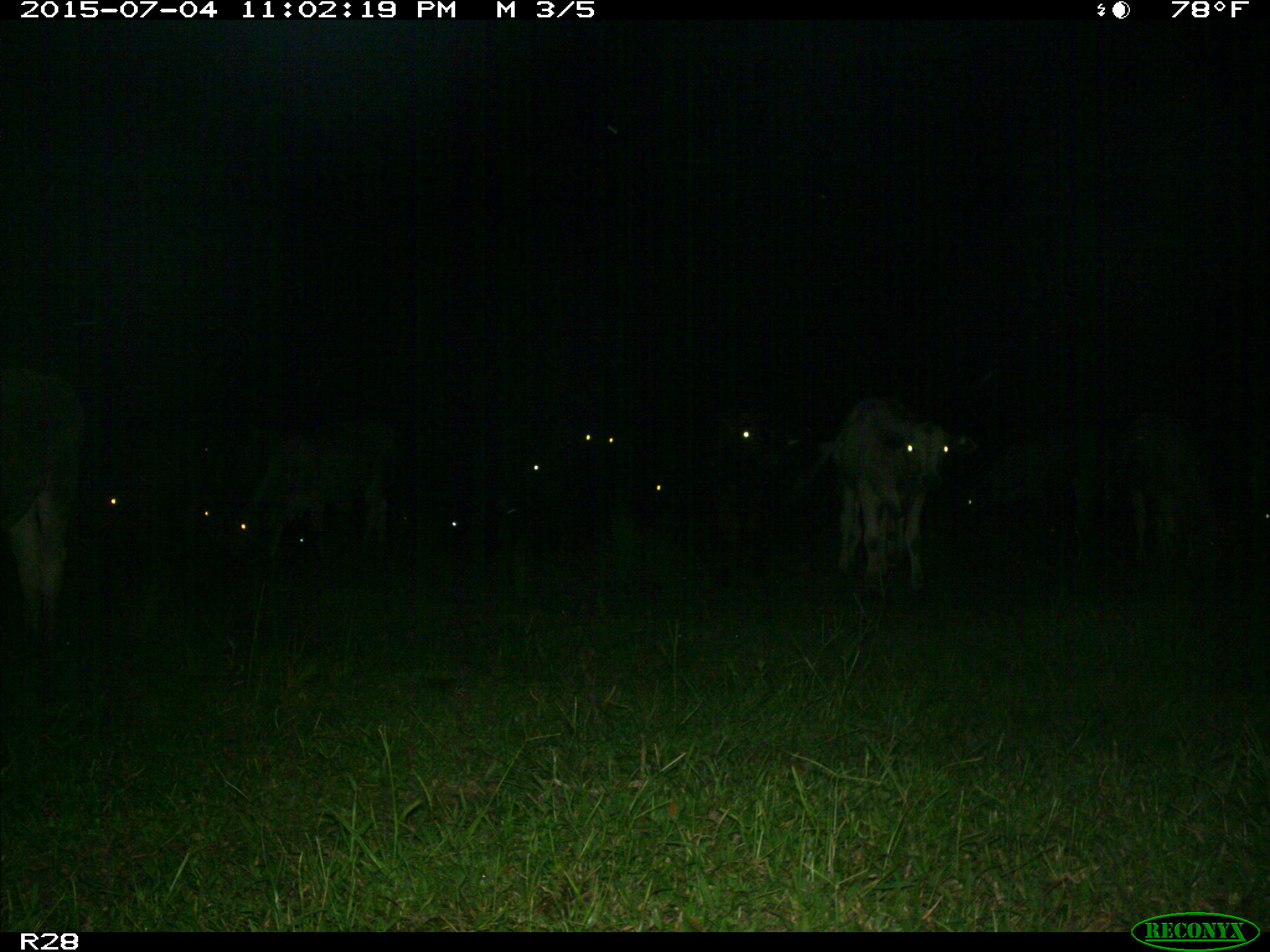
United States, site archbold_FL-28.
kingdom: Animalia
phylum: Chordata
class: Mammalia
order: Artiodactyla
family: Bovidae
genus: Bos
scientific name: Bos taurus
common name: domestic cow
Bos taurus (domestic cow).